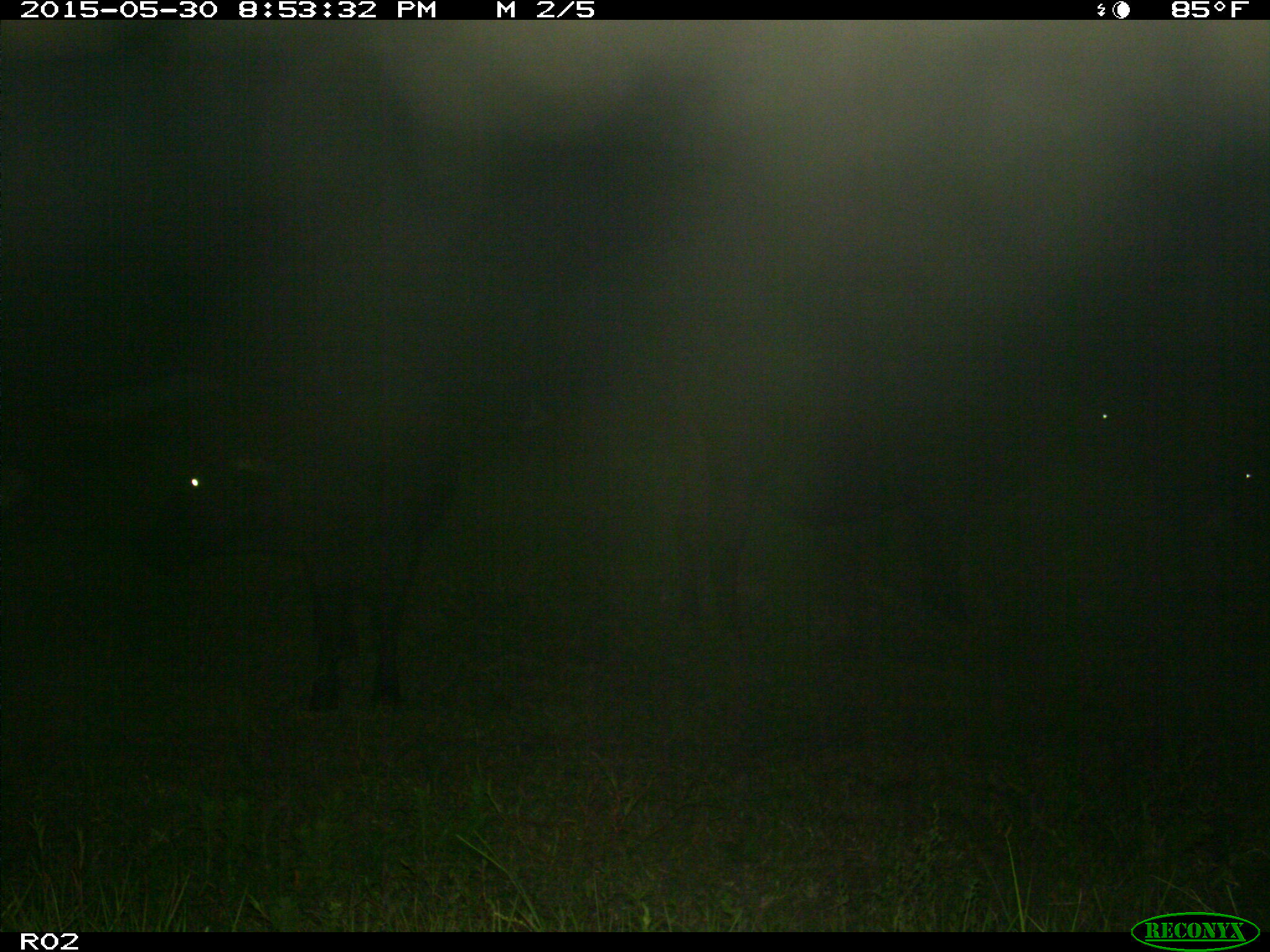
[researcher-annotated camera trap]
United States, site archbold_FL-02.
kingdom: Animalia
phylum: Chordata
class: Mammalia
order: Artiodactyla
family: Bovidae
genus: Bos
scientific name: Bos taurus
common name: domestic cow